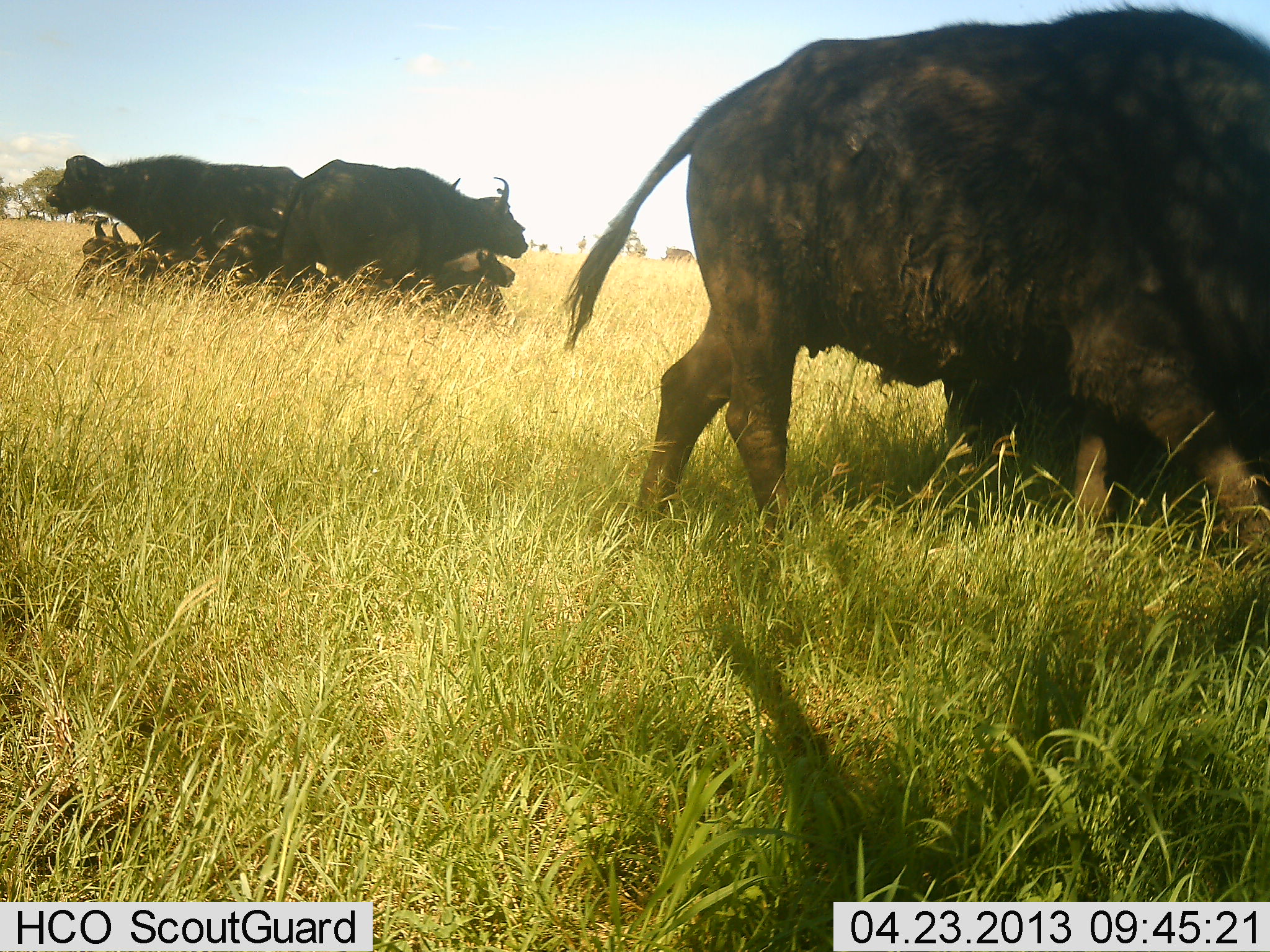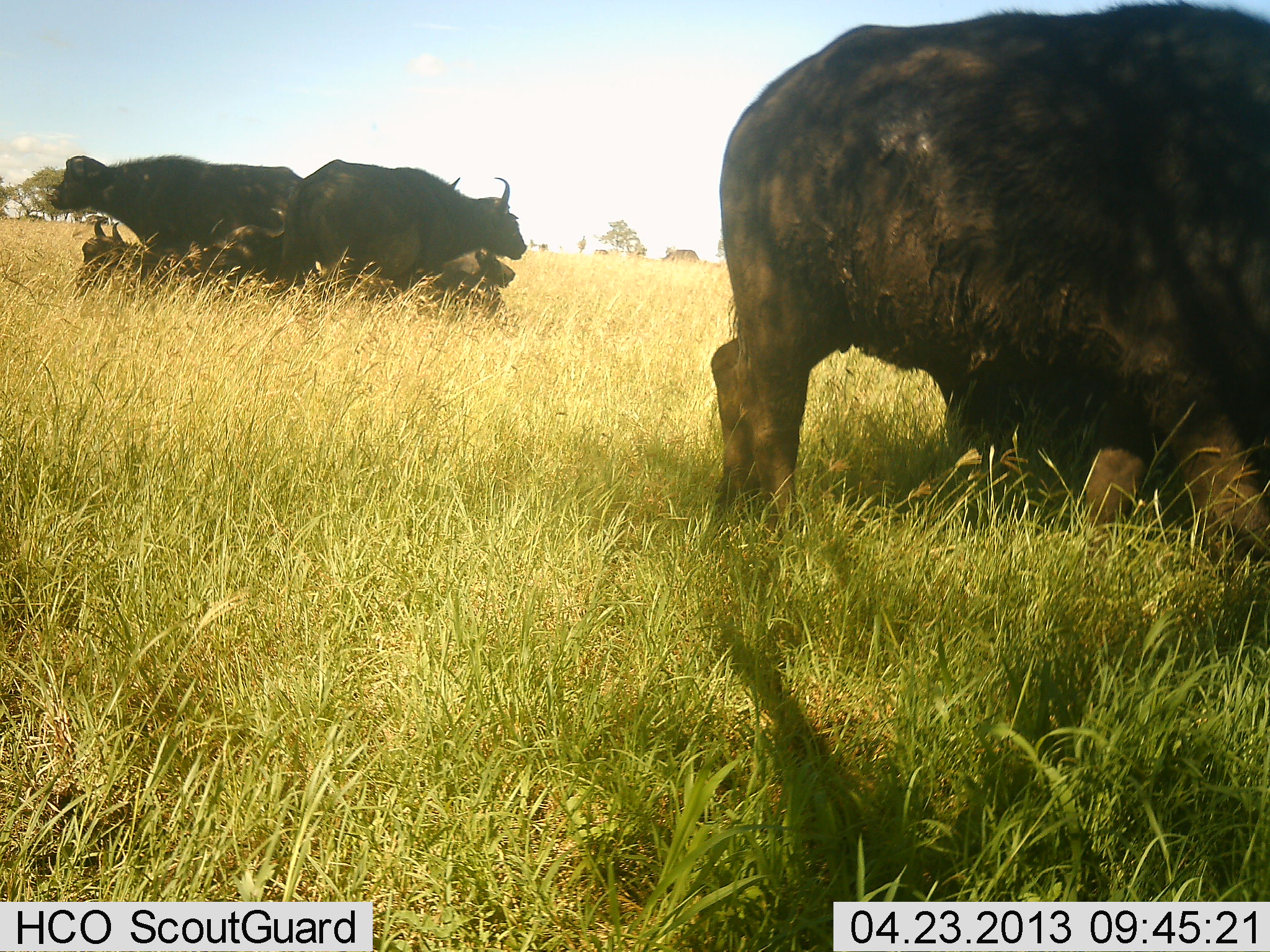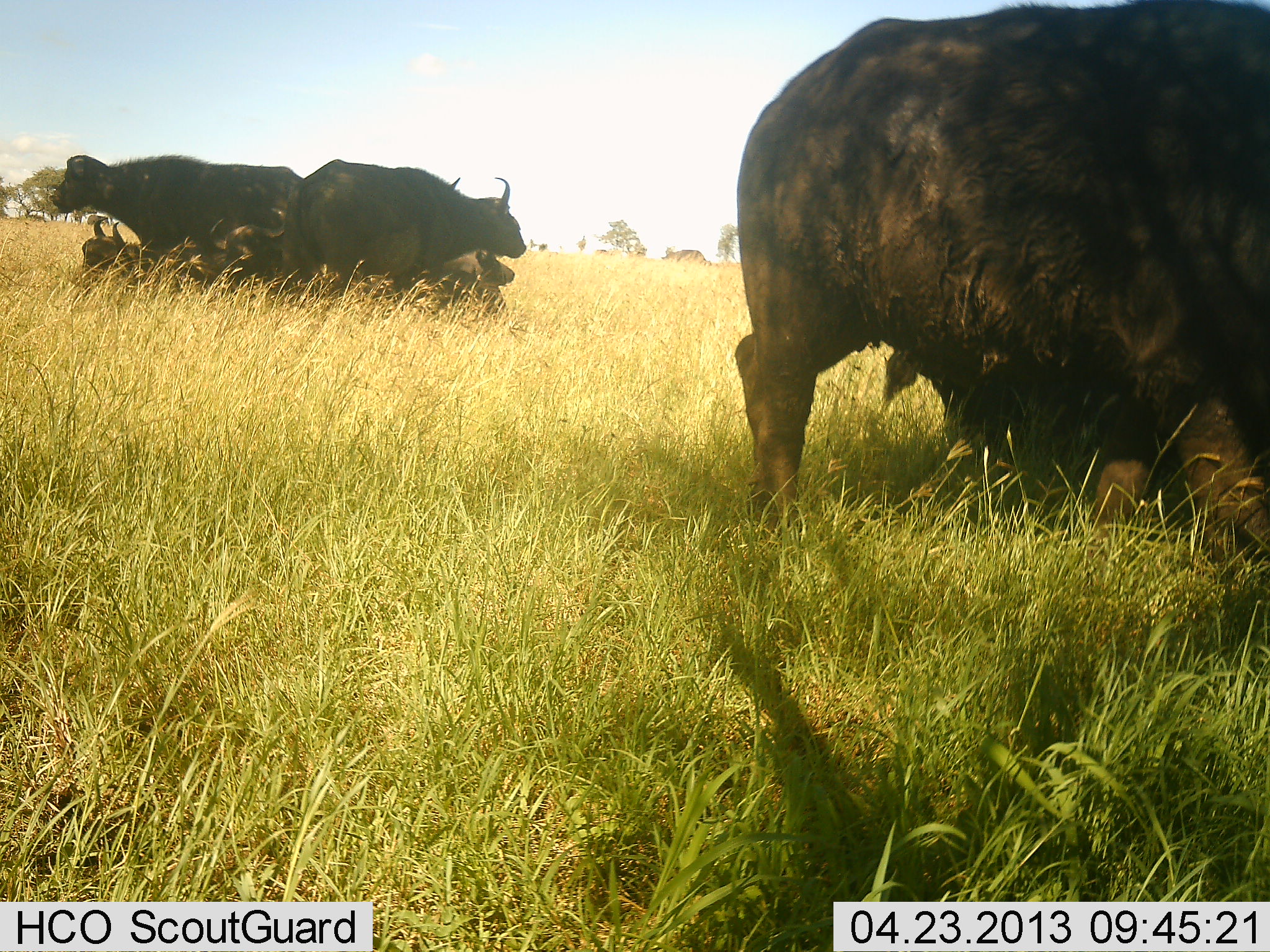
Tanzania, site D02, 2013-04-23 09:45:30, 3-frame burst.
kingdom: Animalia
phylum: Chordata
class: Mammalia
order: Artiodactyla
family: Bovidae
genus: Syncerus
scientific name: Syncerus caffer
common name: cape buffalo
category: buffalo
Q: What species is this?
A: Buffalo (cape buffalo) (Syncerus caffer).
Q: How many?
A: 6.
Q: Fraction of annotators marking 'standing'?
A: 73%.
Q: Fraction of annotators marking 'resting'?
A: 81%.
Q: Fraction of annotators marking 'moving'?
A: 46%.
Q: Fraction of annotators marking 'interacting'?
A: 4%.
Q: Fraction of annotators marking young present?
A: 12%.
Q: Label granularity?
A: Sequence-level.